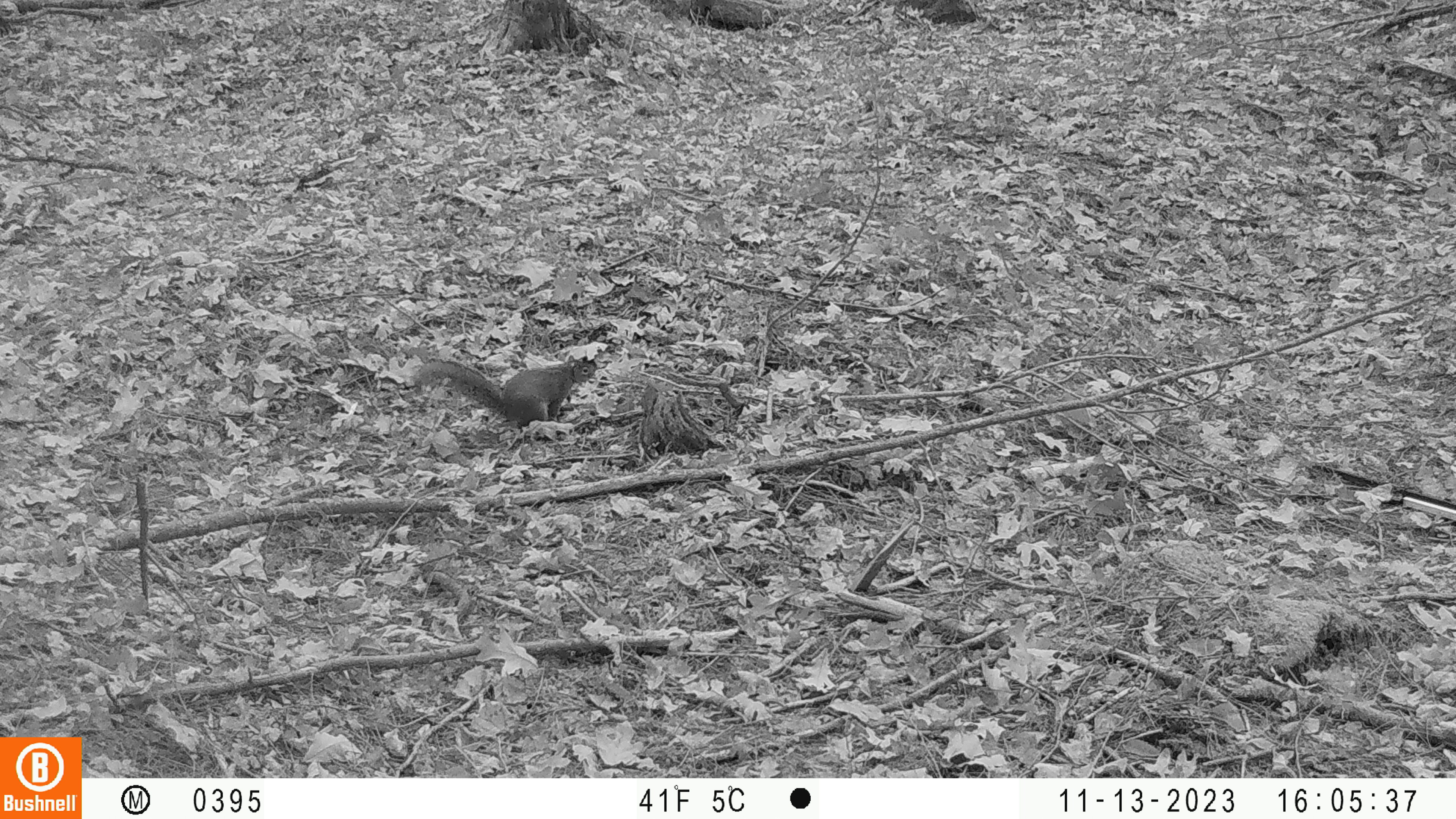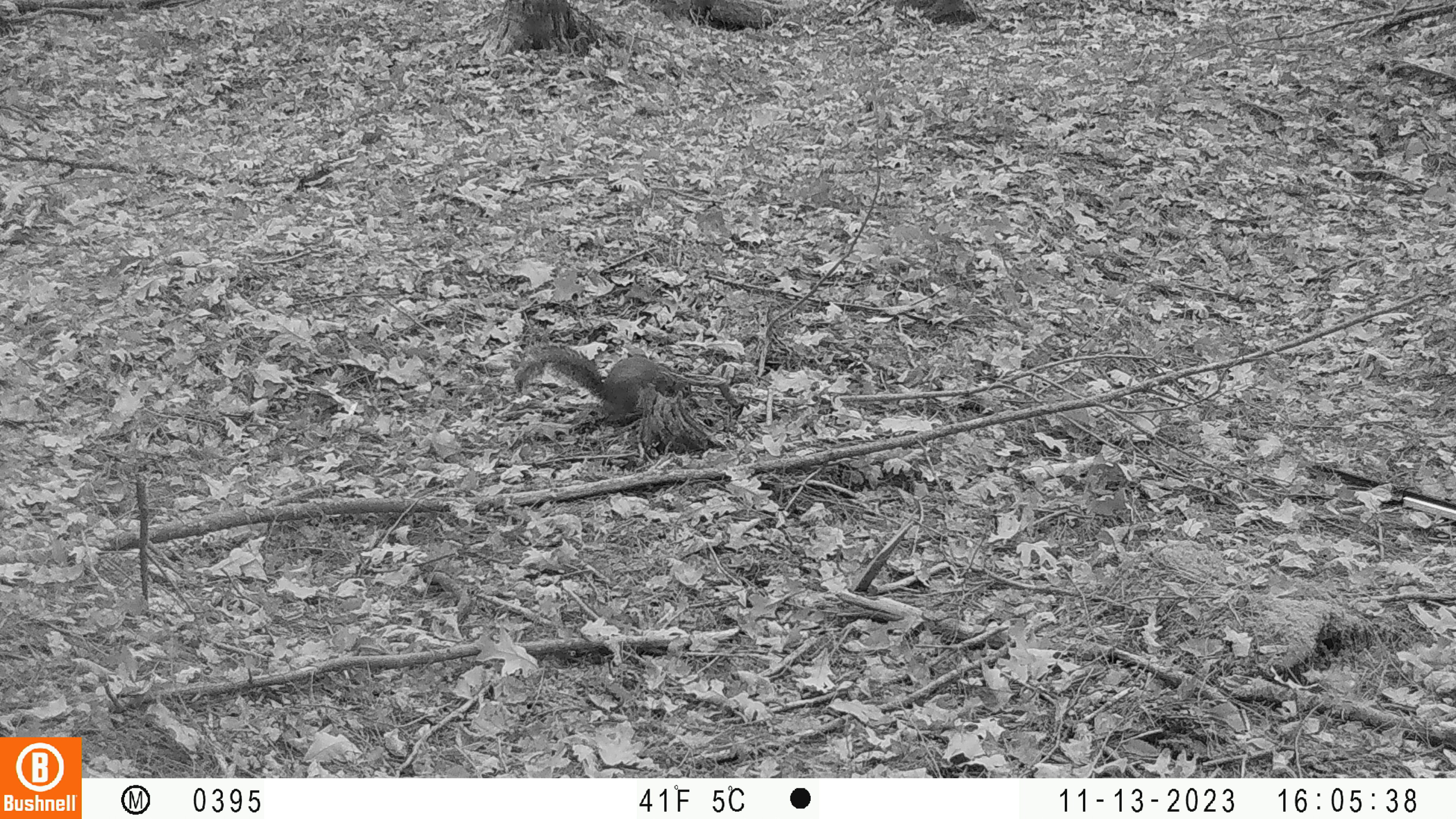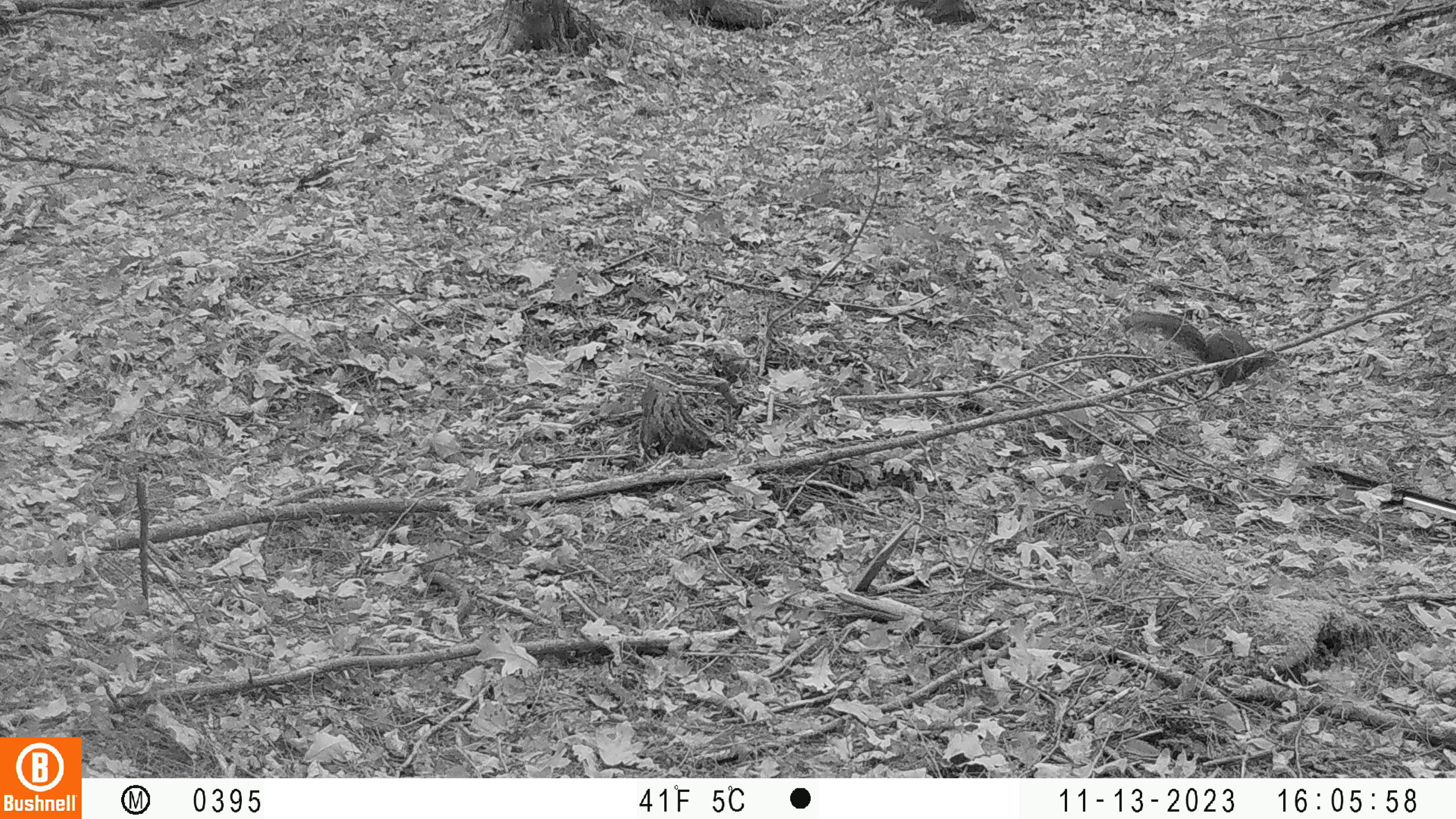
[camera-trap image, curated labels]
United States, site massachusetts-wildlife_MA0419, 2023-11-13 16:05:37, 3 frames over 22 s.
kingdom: Animalia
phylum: Chordata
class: Mammalia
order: Rodentia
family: Sciuridae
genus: Sciurus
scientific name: Sciurus carolinensis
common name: gray squirrel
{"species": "gray squirrel (Sciurus carolinensis)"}